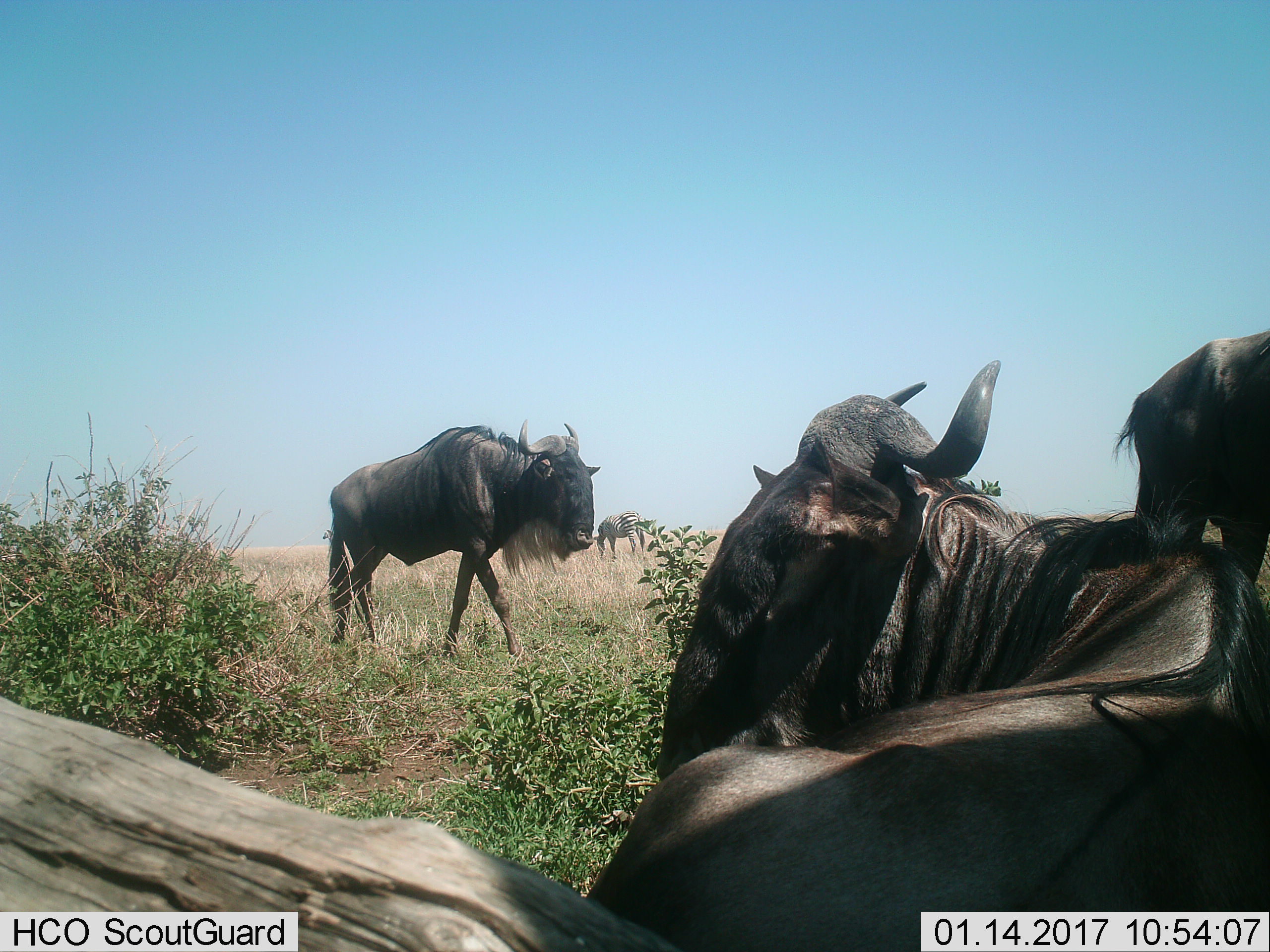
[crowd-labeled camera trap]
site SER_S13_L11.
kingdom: Animalia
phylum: Chordata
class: Mammalia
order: Artiodactyla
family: Bovidae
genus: Connochaetes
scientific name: Connochaetes taurinus taurinus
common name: blue wildebeest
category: wildebeestblue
Wildebeestblue (blue wildebeest) (Connochaetes taurinus taurinus), count 3. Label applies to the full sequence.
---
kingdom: Animalia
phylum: Chordata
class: Mammalia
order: Perissodactyla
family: Equidae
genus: Equus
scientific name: Equus quagga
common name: plains zebra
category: zebraplains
Zebraplains (plains zebra) (Equus quagga), count 1. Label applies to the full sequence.